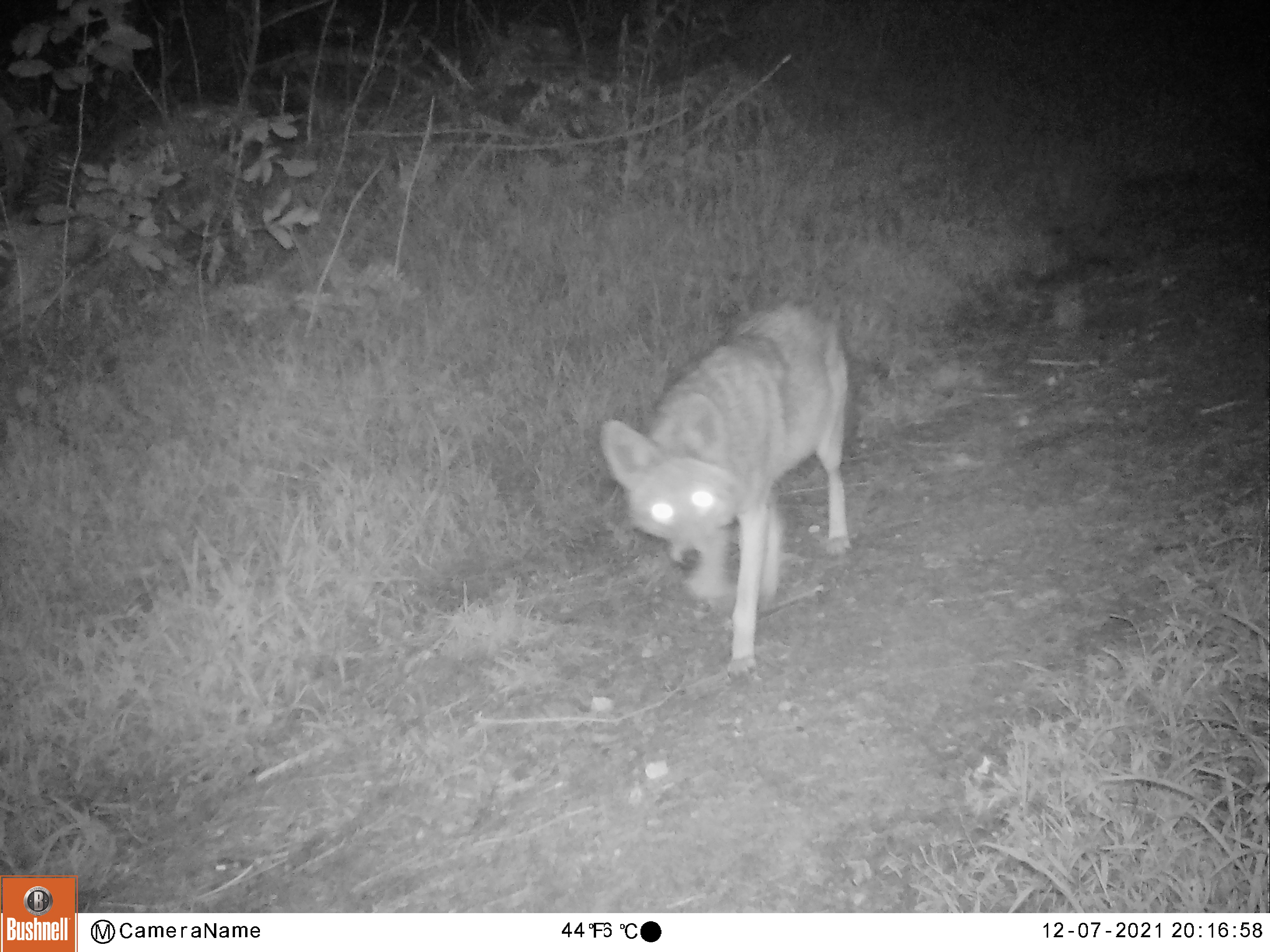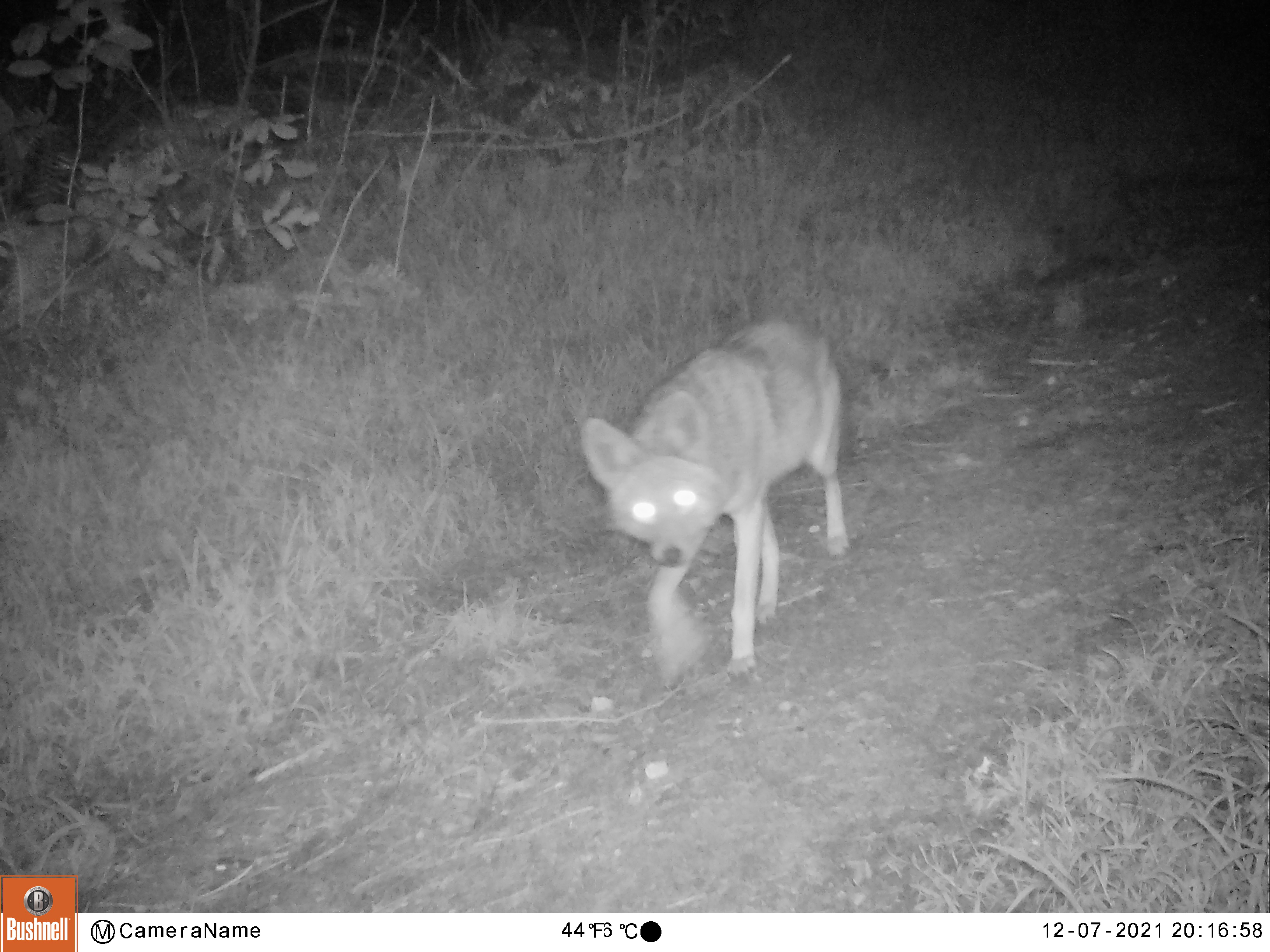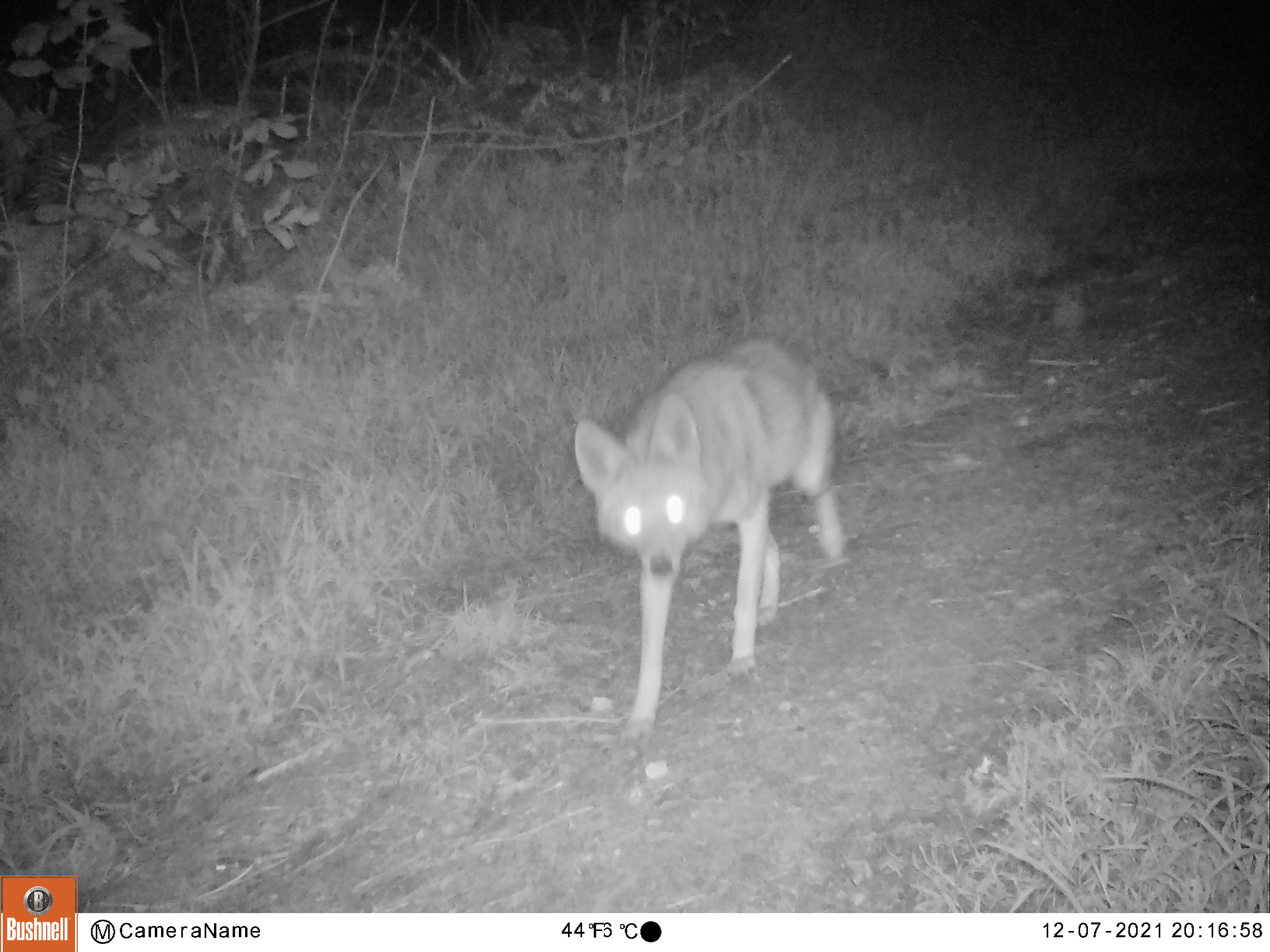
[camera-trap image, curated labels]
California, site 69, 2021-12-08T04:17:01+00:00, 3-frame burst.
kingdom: Animalia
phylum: Chordata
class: Mammalia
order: Carnivora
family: Canidae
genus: Canis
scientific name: Canis latrans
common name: coyote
Coyote (Canis latrans).